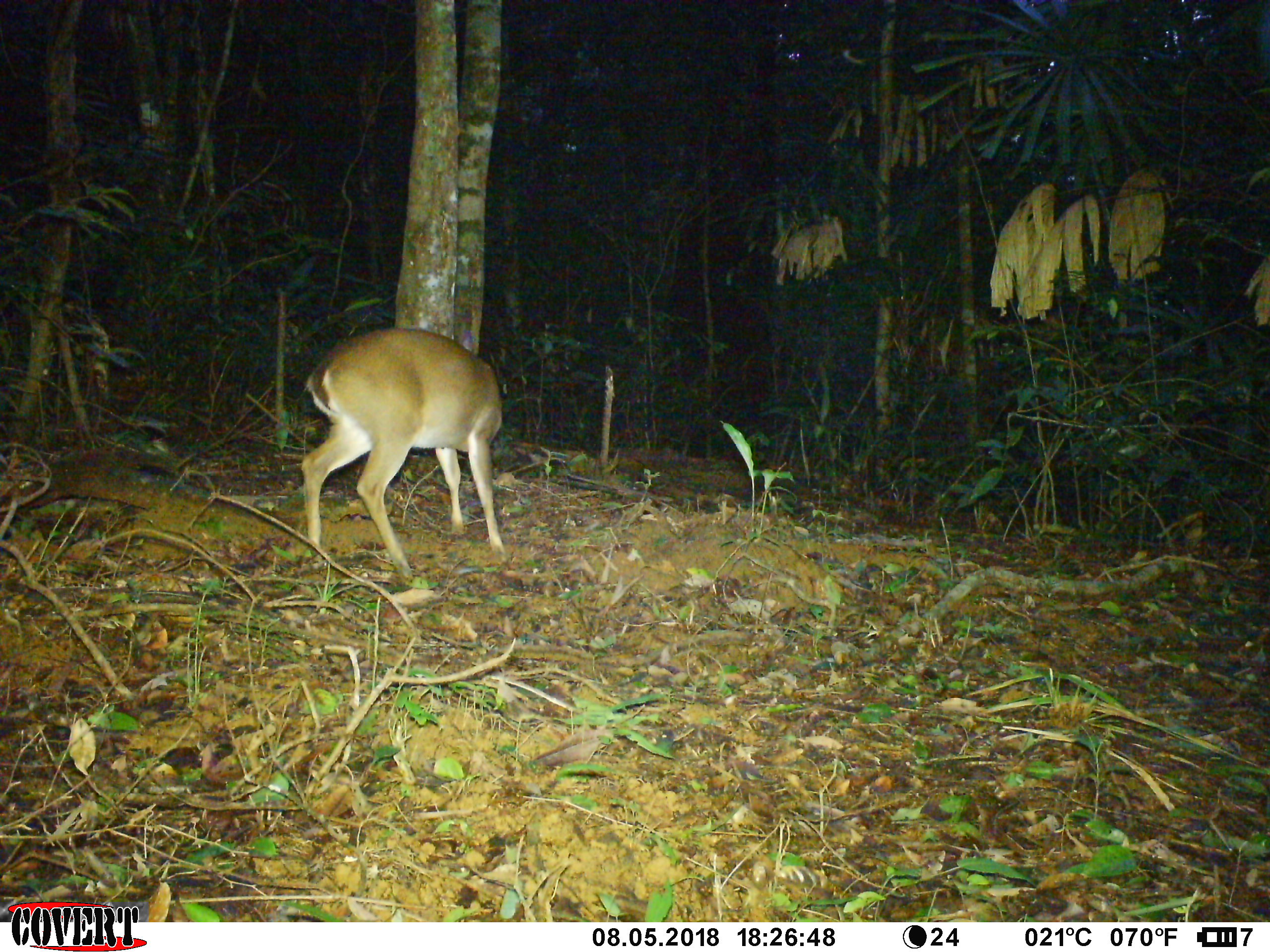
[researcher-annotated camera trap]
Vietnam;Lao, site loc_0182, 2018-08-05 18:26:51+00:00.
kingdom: Animalia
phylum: Chordata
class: Mammalia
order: Artiodactyla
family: Cervidae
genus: Muntiacus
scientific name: Muntiacus vuquangensis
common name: large-antlered muntjac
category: large antlered muntjac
Large antlered muntjac (large-antlered muntjac) (Muntiacus vuquangensis). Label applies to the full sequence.